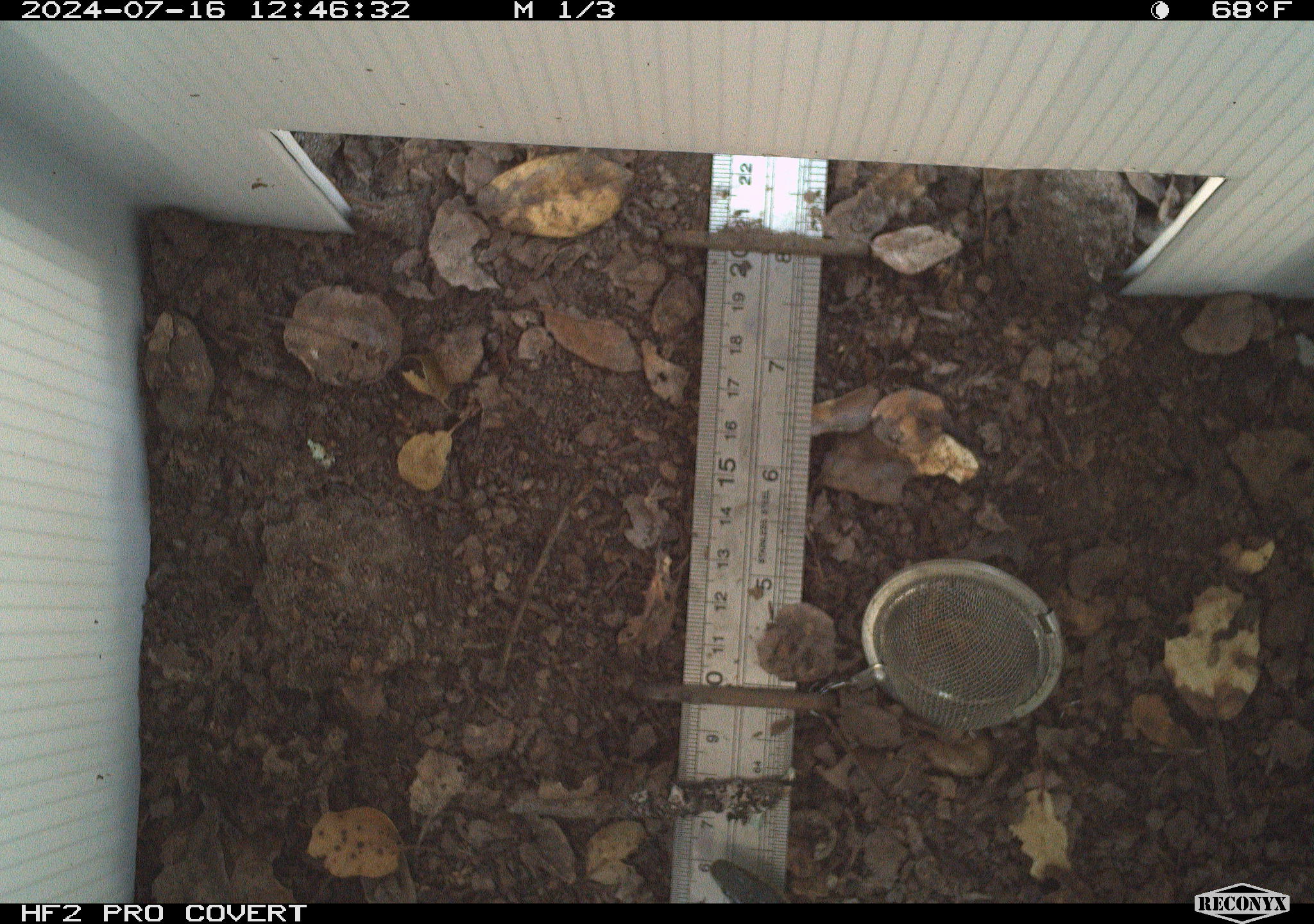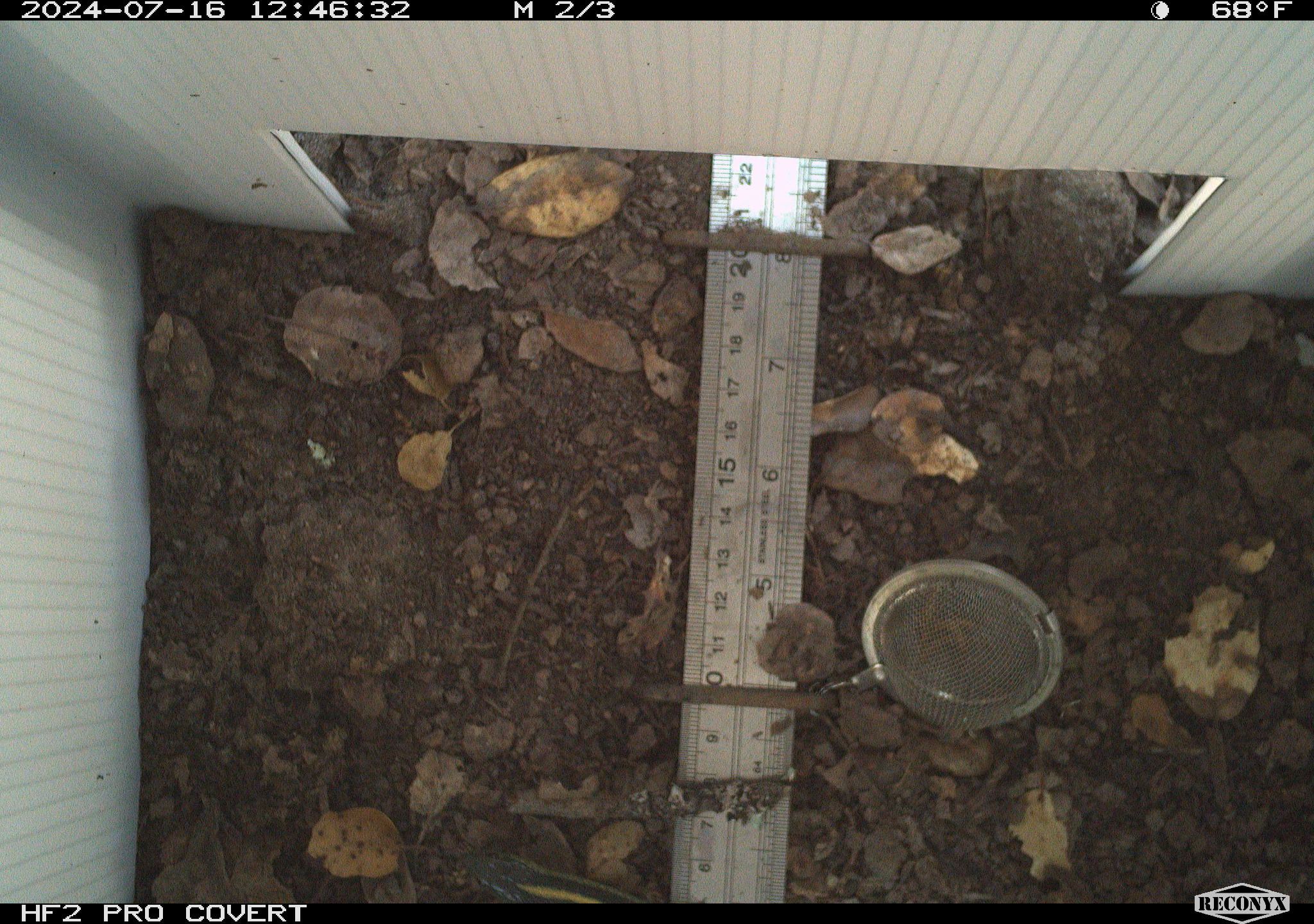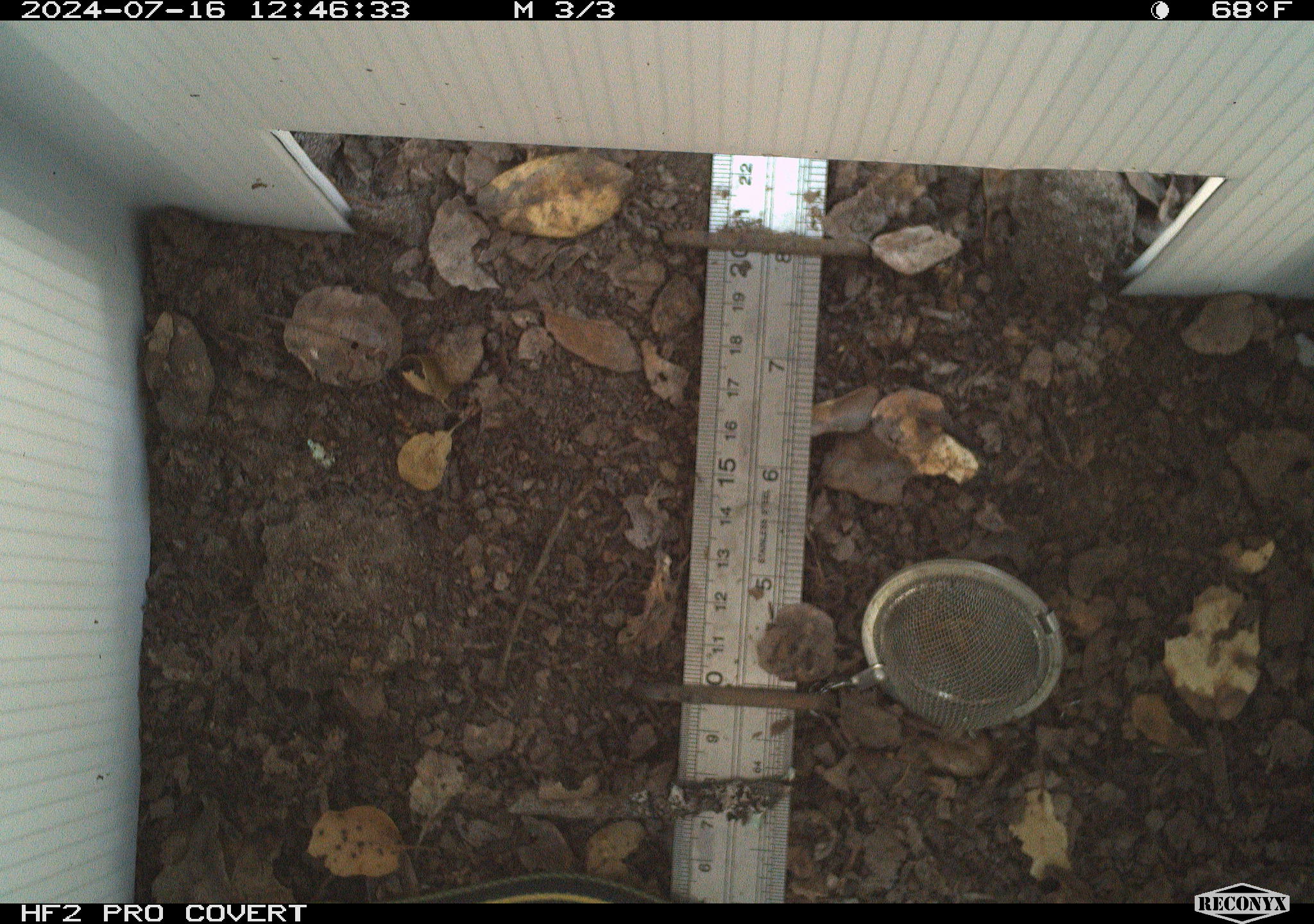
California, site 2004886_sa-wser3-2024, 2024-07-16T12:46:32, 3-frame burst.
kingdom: Animalia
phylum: Chordata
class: Reptilia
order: Squamata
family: Colubridae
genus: Thamnophis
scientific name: Thamnophis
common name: american gartersnakes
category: thamnophis species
Thamnophis species (american gartersnakes) (Thamnophis).